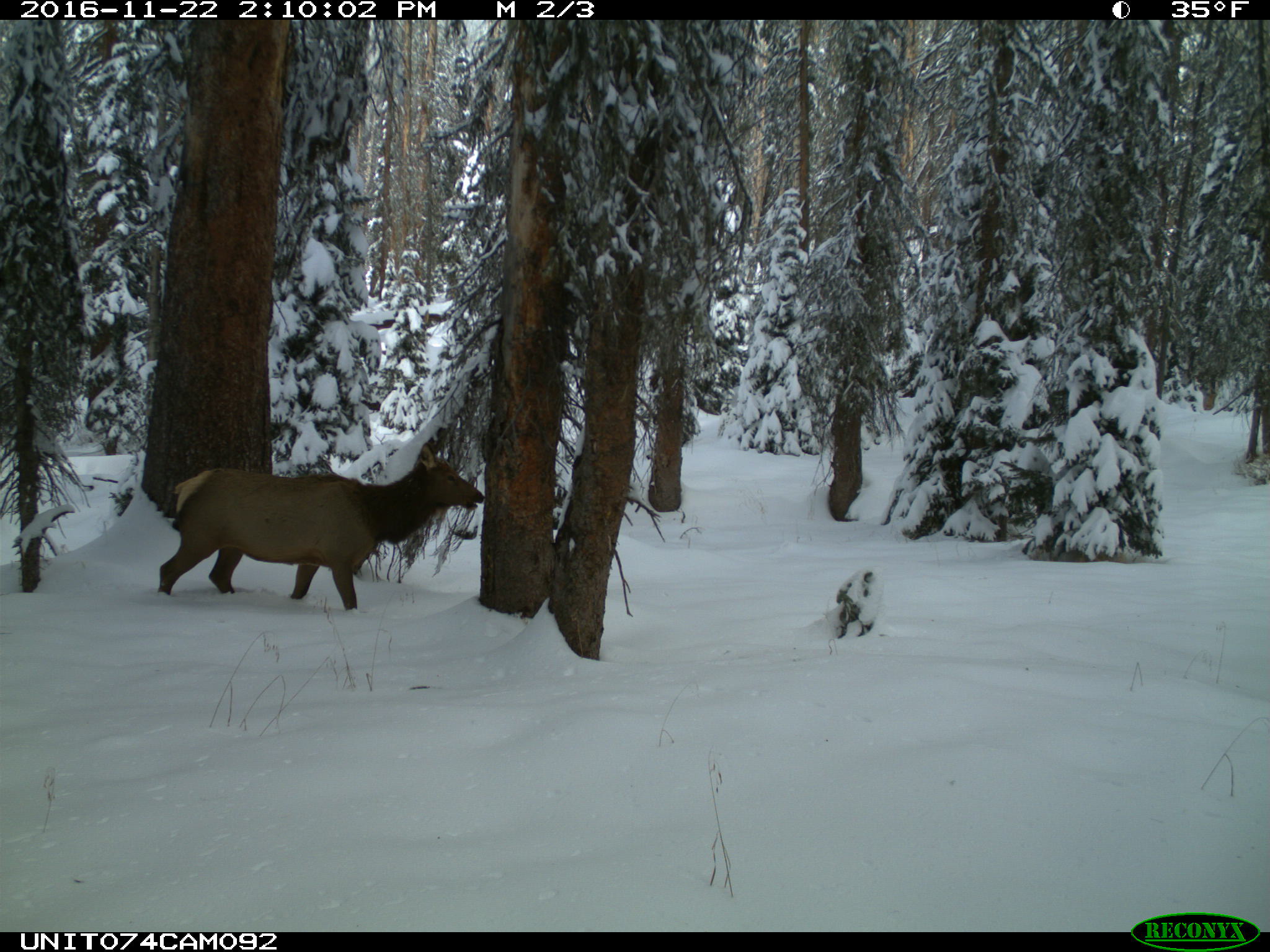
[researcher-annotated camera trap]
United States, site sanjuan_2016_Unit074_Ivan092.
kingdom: Animalia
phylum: Chordata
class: Mammalia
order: Artiodactyla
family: Cervidae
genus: Cervus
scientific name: Cervus elaphus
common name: red deer